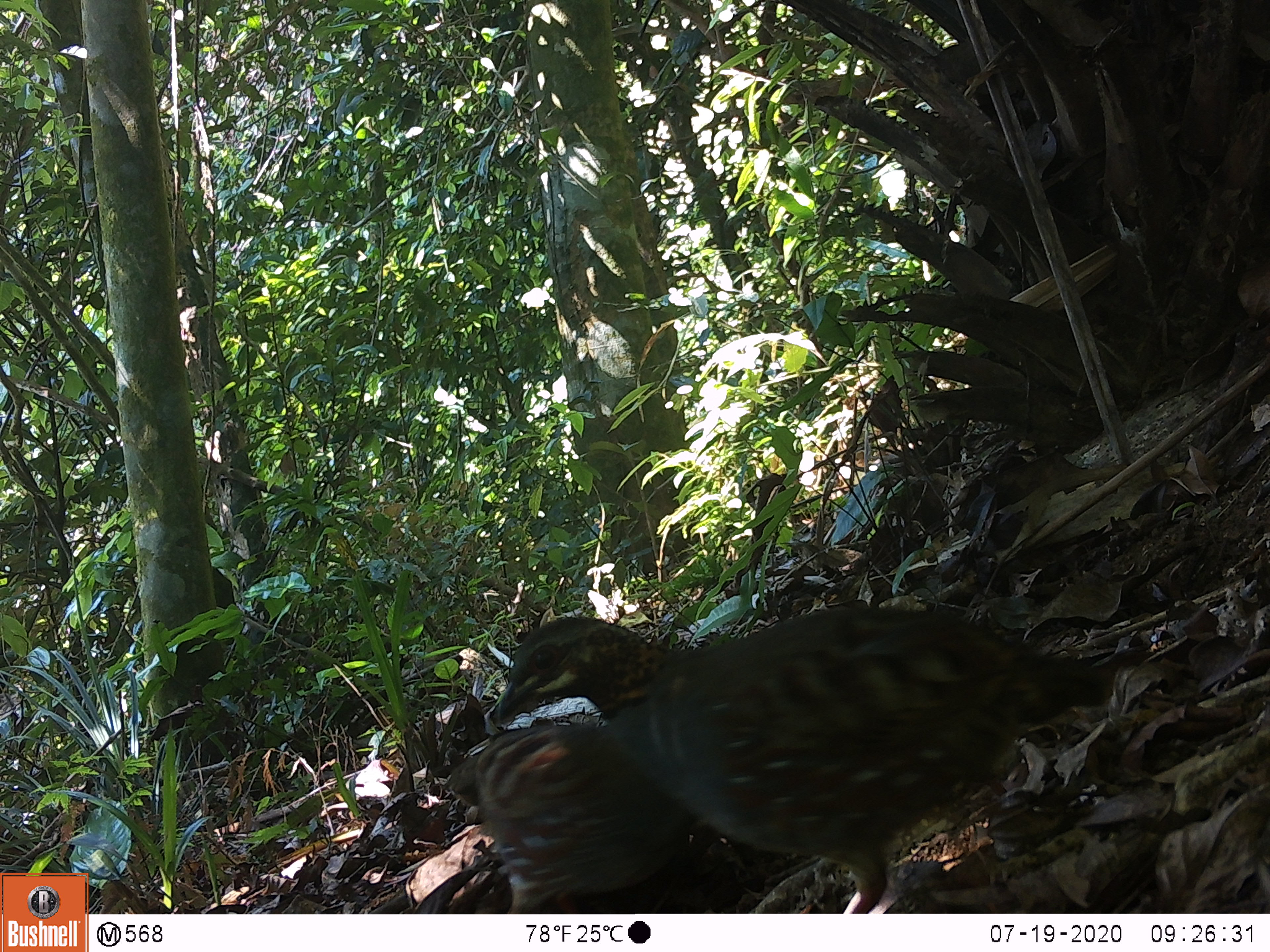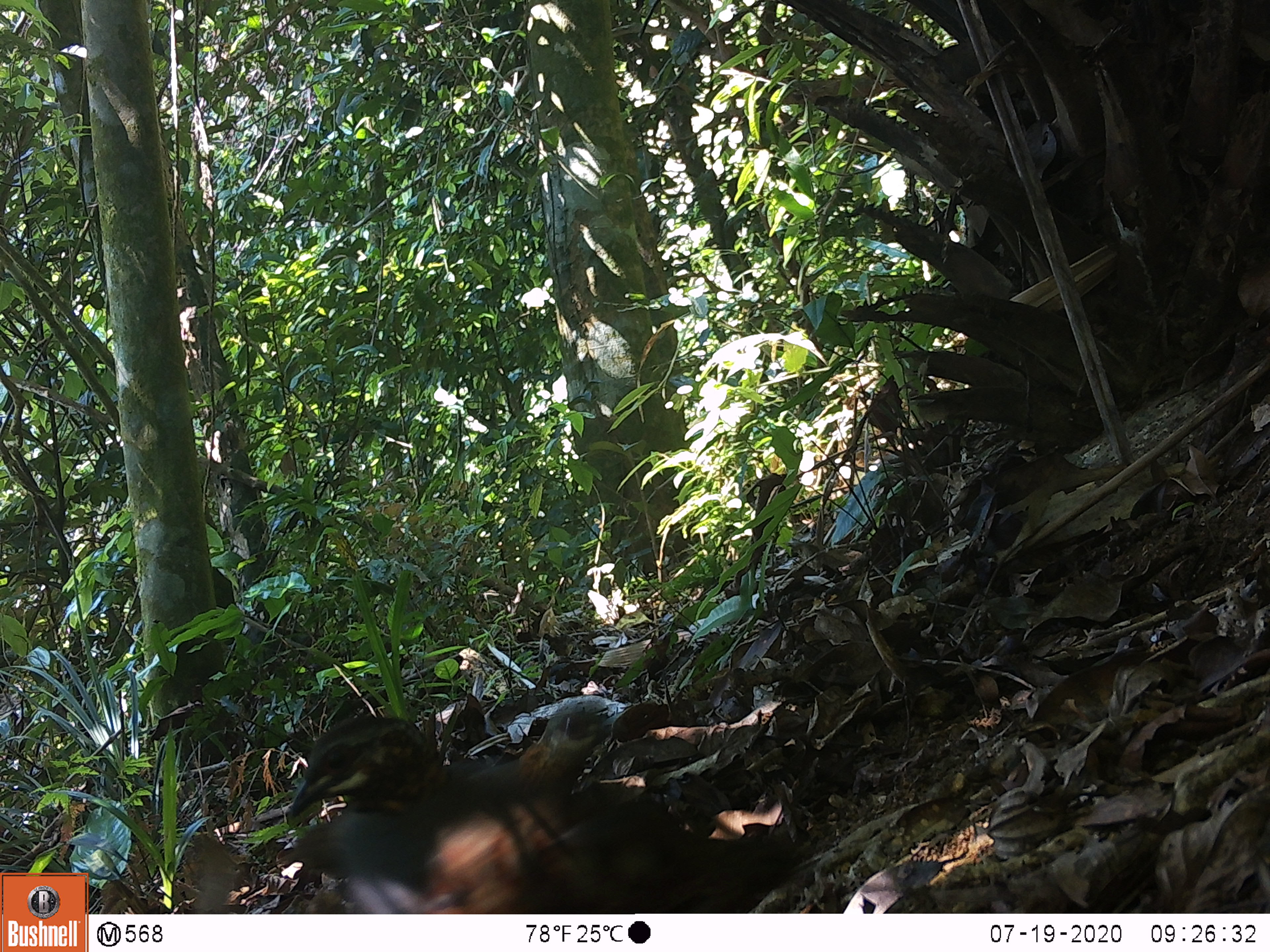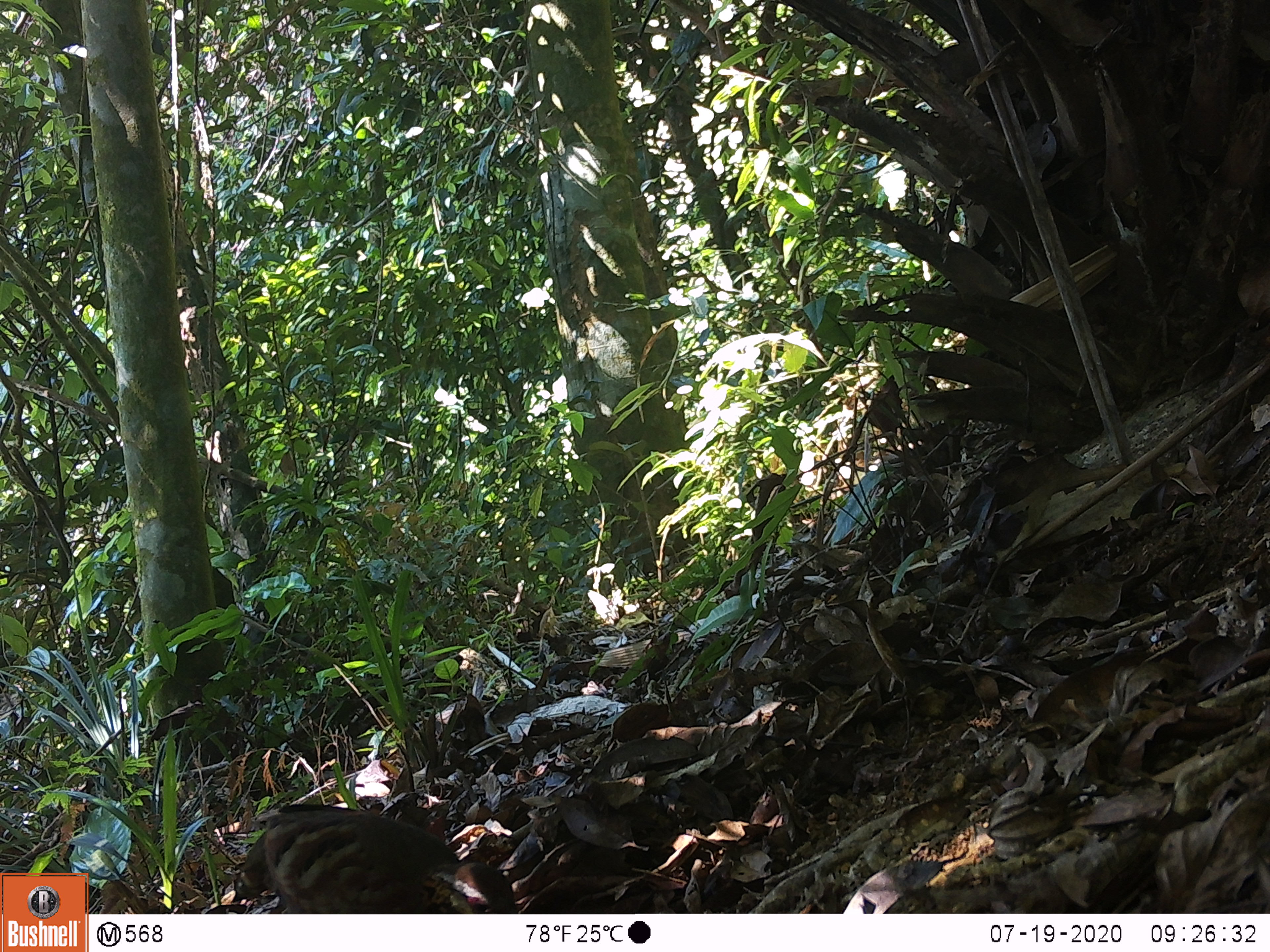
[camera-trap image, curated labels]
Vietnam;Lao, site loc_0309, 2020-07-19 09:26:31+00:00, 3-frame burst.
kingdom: Animalia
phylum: Chordata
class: Aves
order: Galliformes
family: Phasianidae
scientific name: Phasianidae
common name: partridge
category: unidentified partridge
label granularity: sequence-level